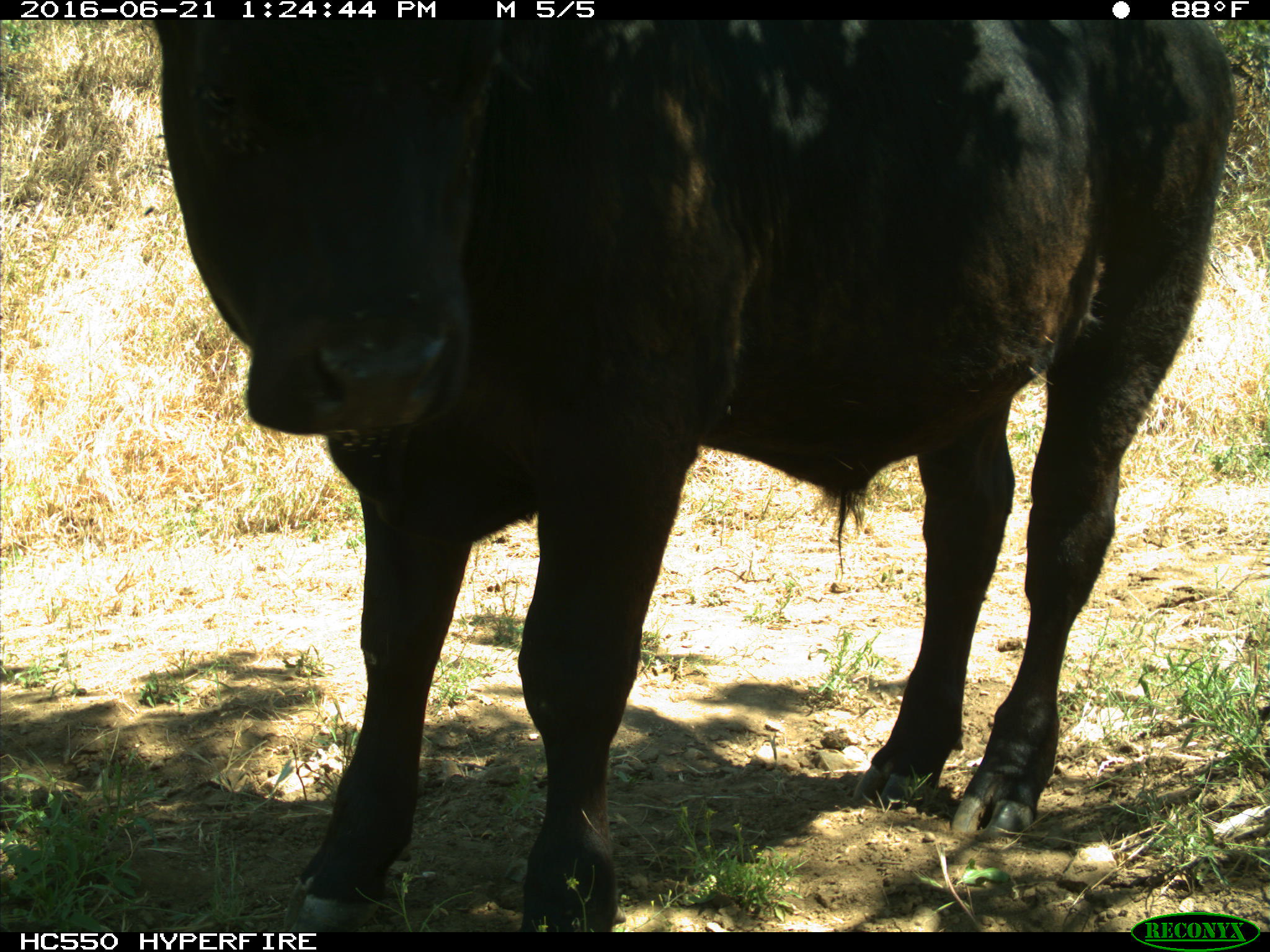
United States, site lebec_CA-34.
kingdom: Animalia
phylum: Chordata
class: Mammalia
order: Artiodactyla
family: Bovidae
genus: Bos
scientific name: Bos taurus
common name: domestic cow